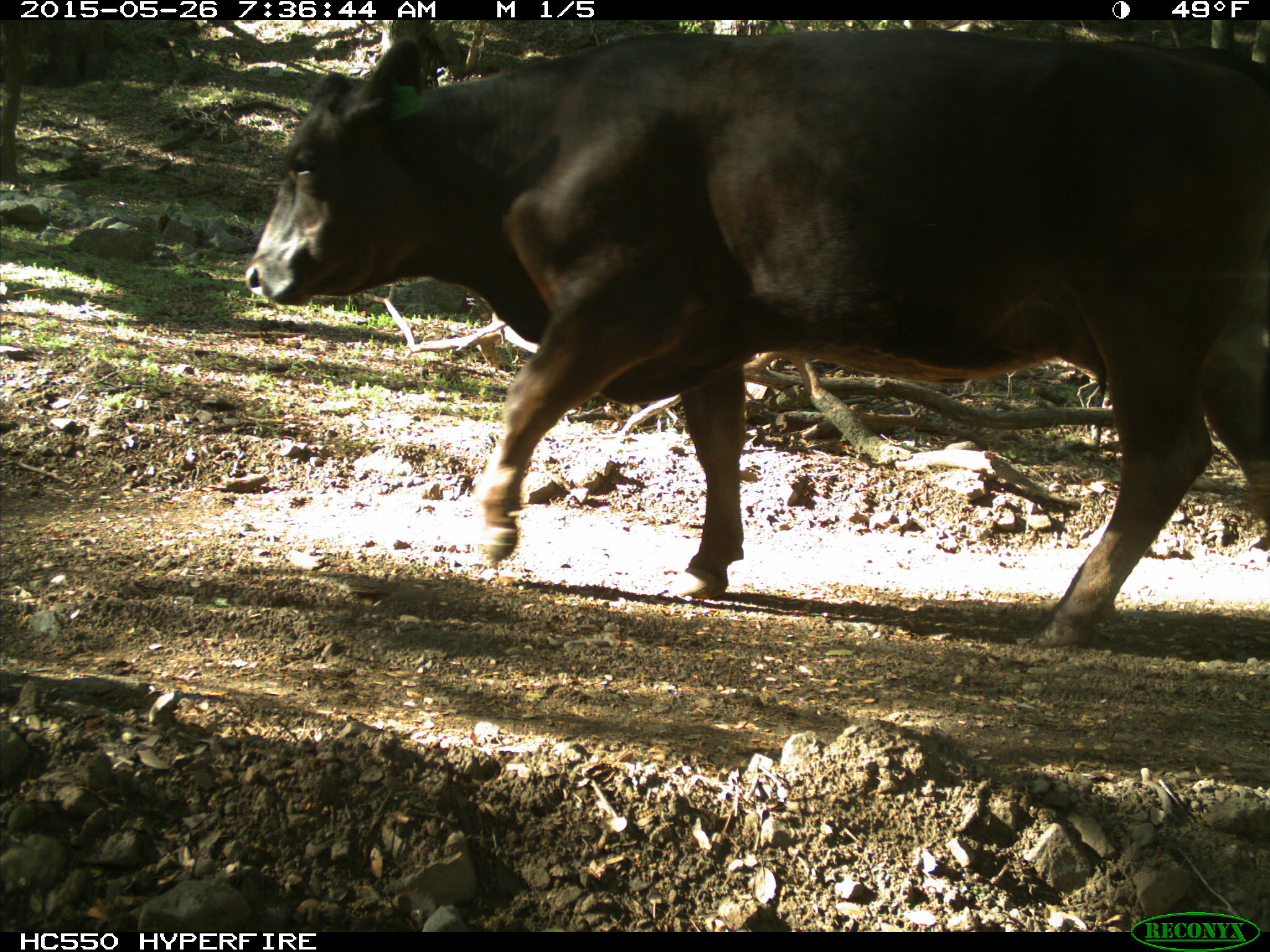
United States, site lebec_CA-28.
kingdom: Animalia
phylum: Chordata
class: Mammalia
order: Artiodactyla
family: Bovidae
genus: Bos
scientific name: Bos taurus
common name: domestic cow